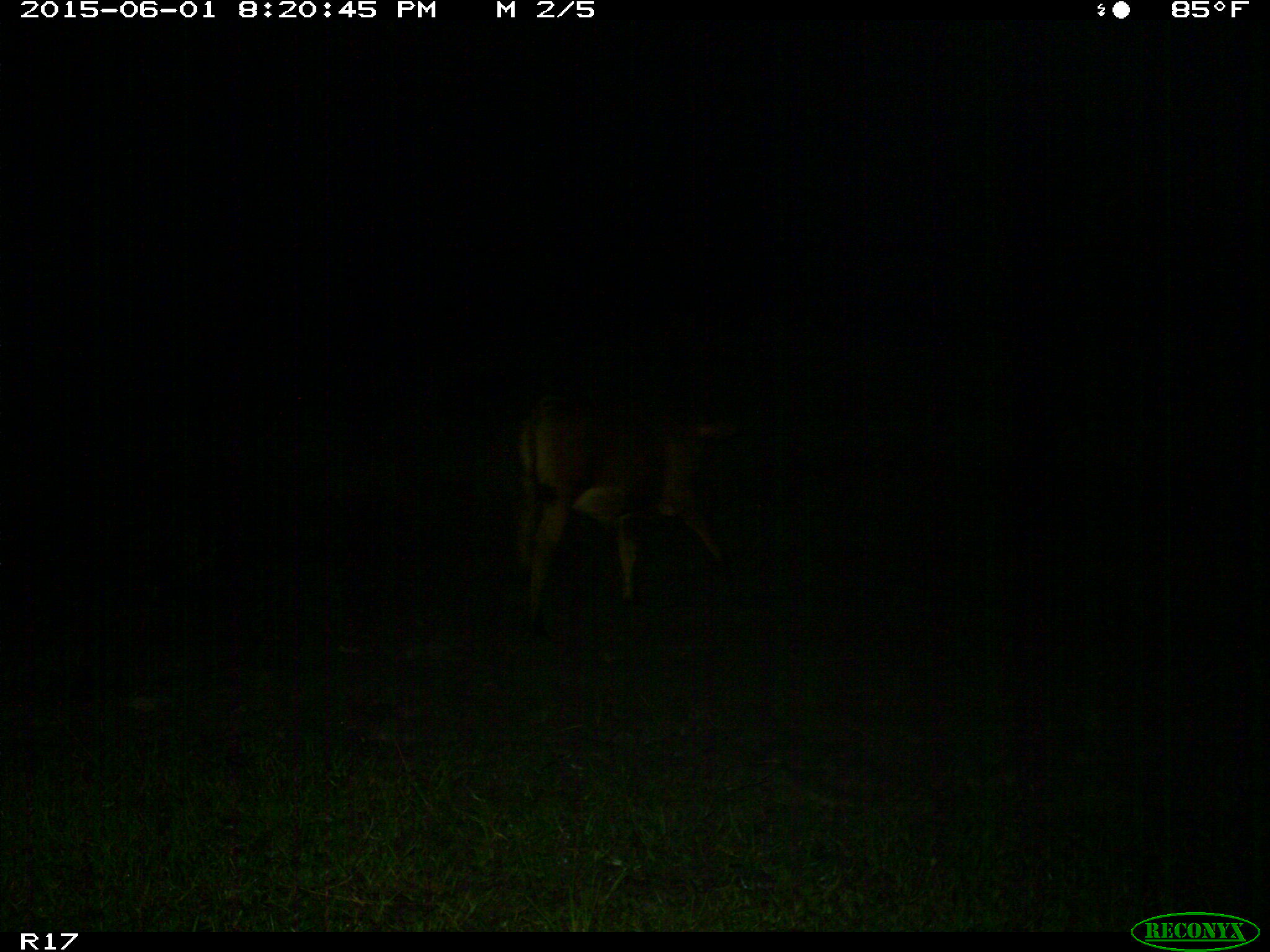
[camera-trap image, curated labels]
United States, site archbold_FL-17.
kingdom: Animalia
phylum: Chordata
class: Mammalia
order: Artiodactyla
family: Bovidae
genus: Bos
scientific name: Bos taurus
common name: domestic cow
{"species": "Bos taurus (domestic cow)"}